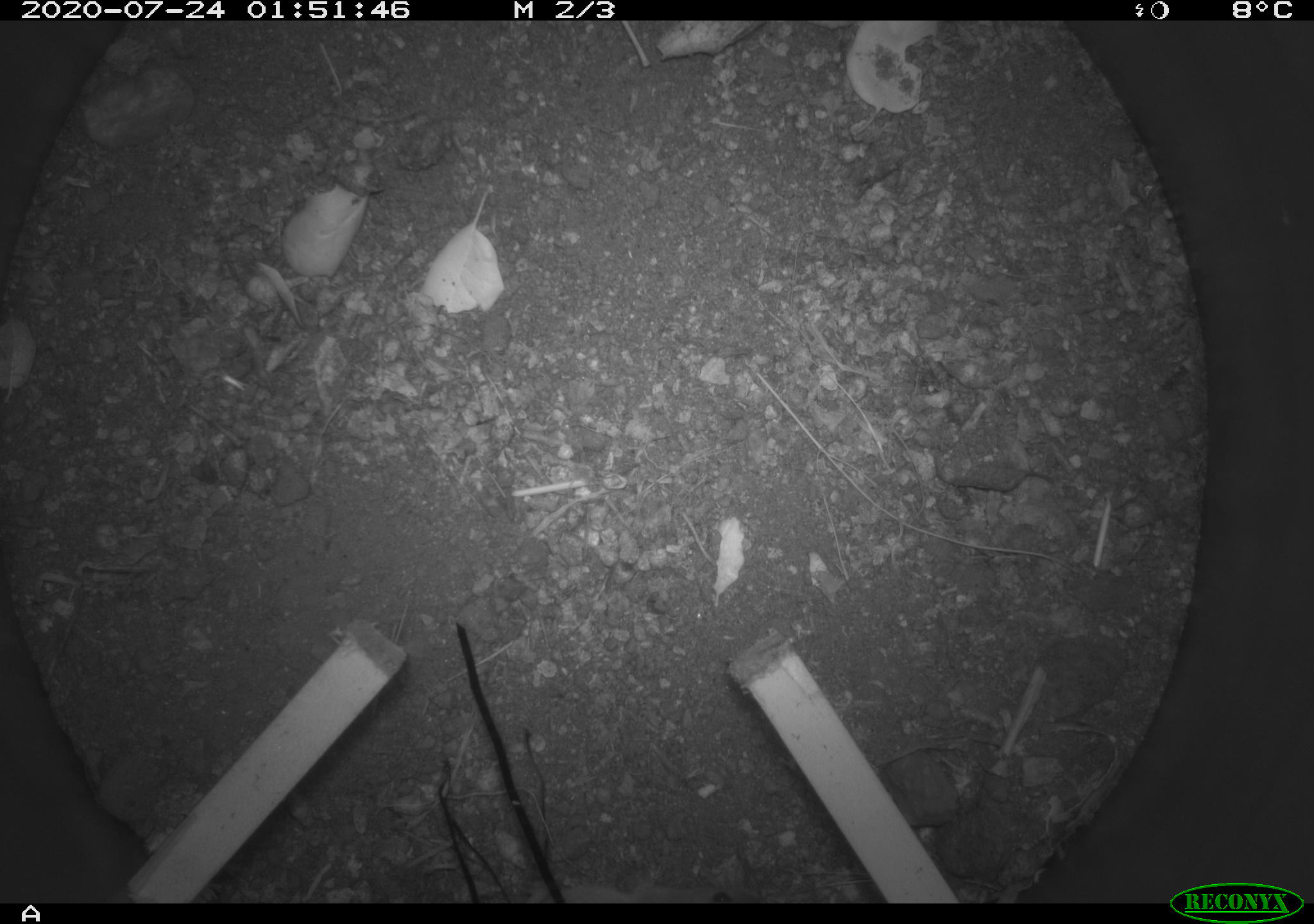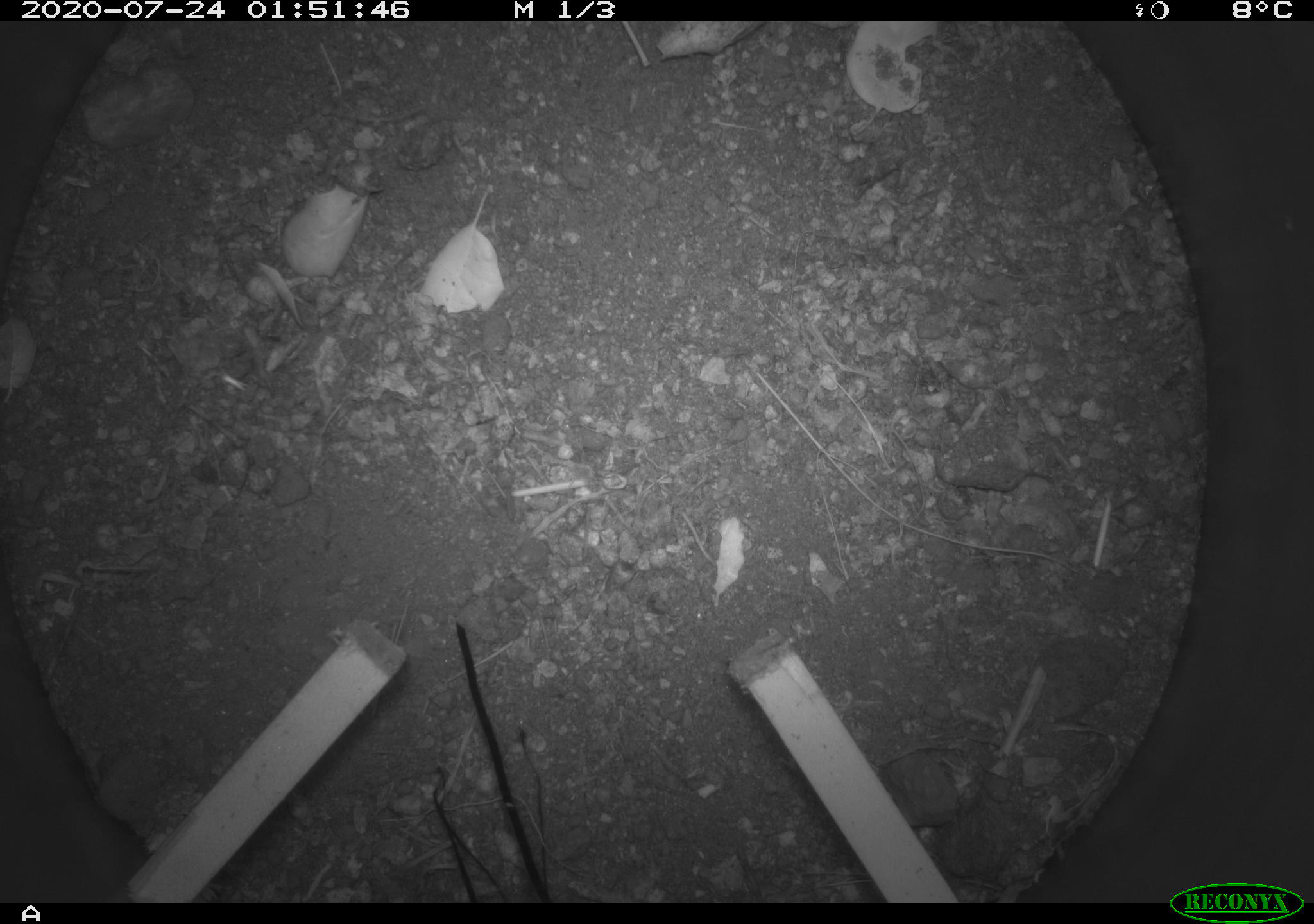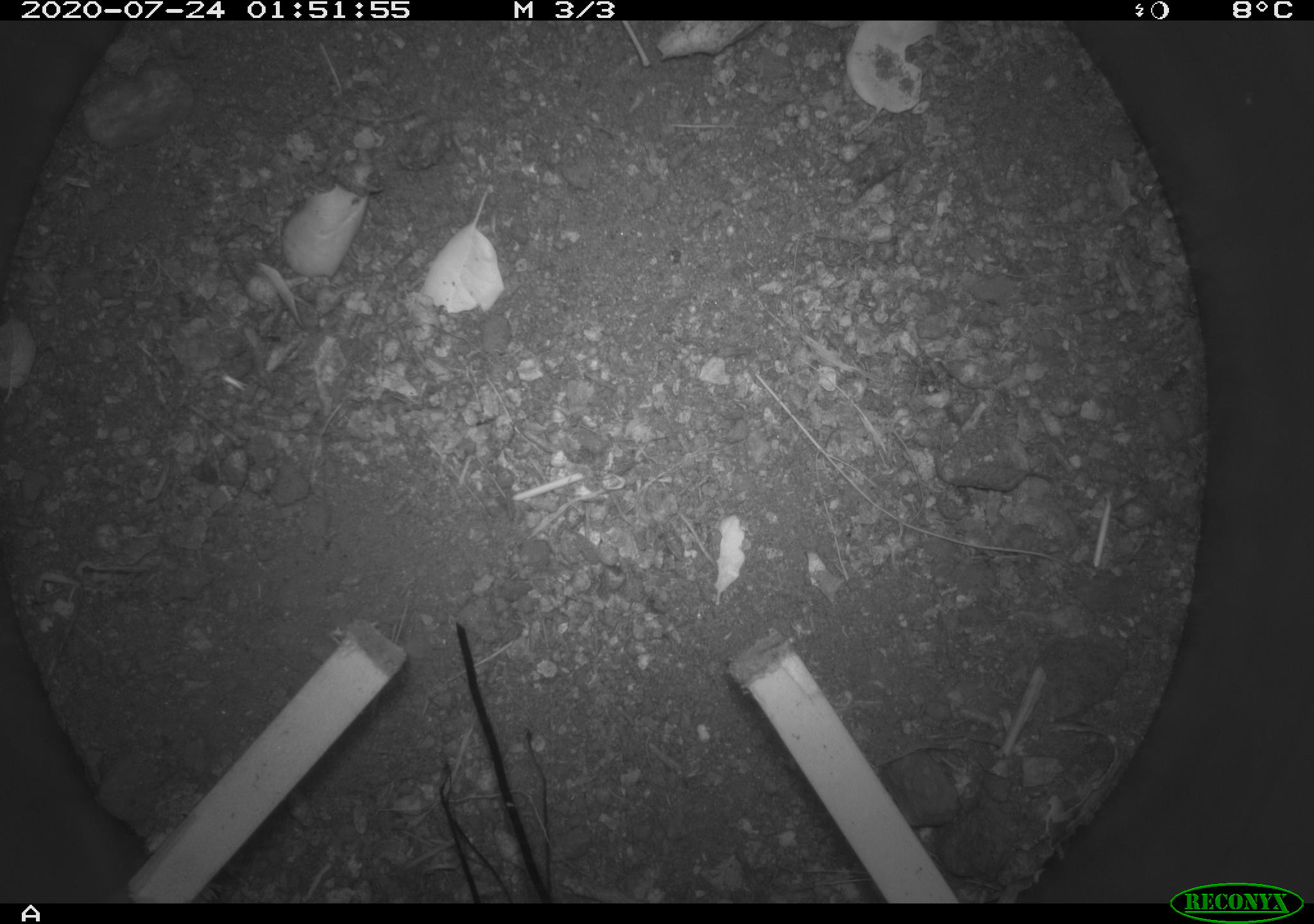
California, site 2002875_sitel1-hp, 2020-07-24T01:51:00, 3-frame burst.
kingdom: Animalia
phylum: Chordata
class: Mammalia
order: Rodentia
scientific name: Rodentia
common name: rodent